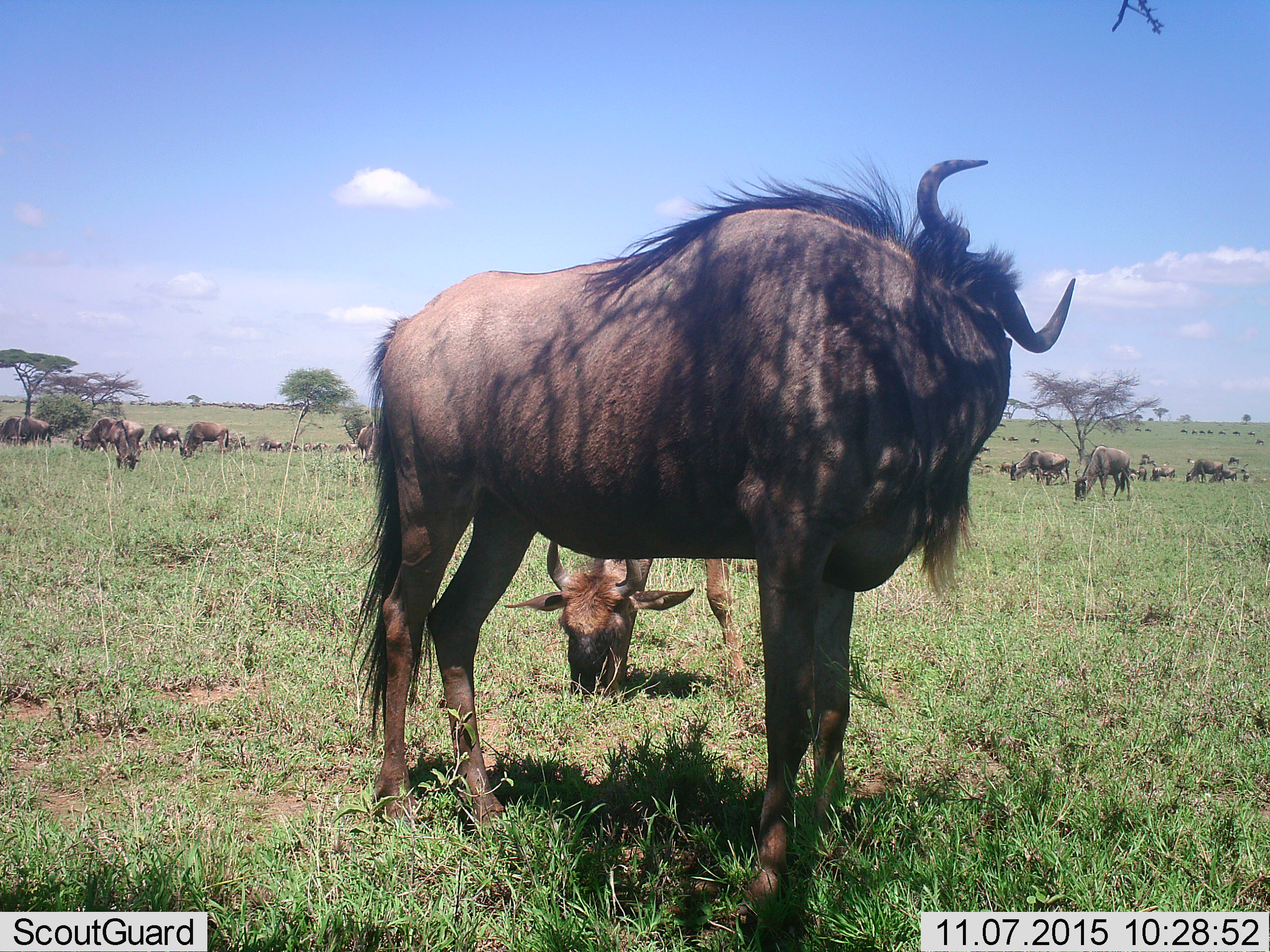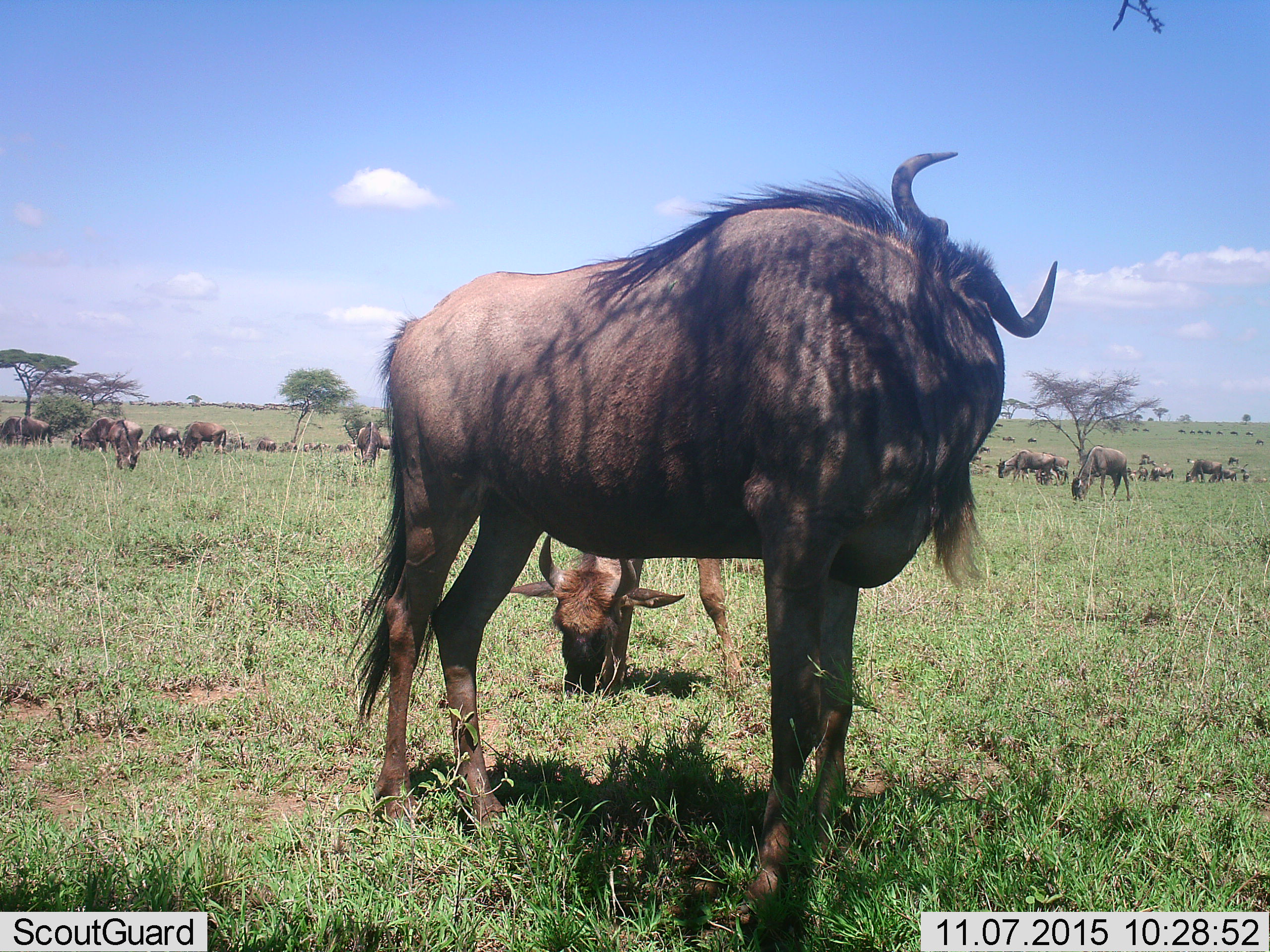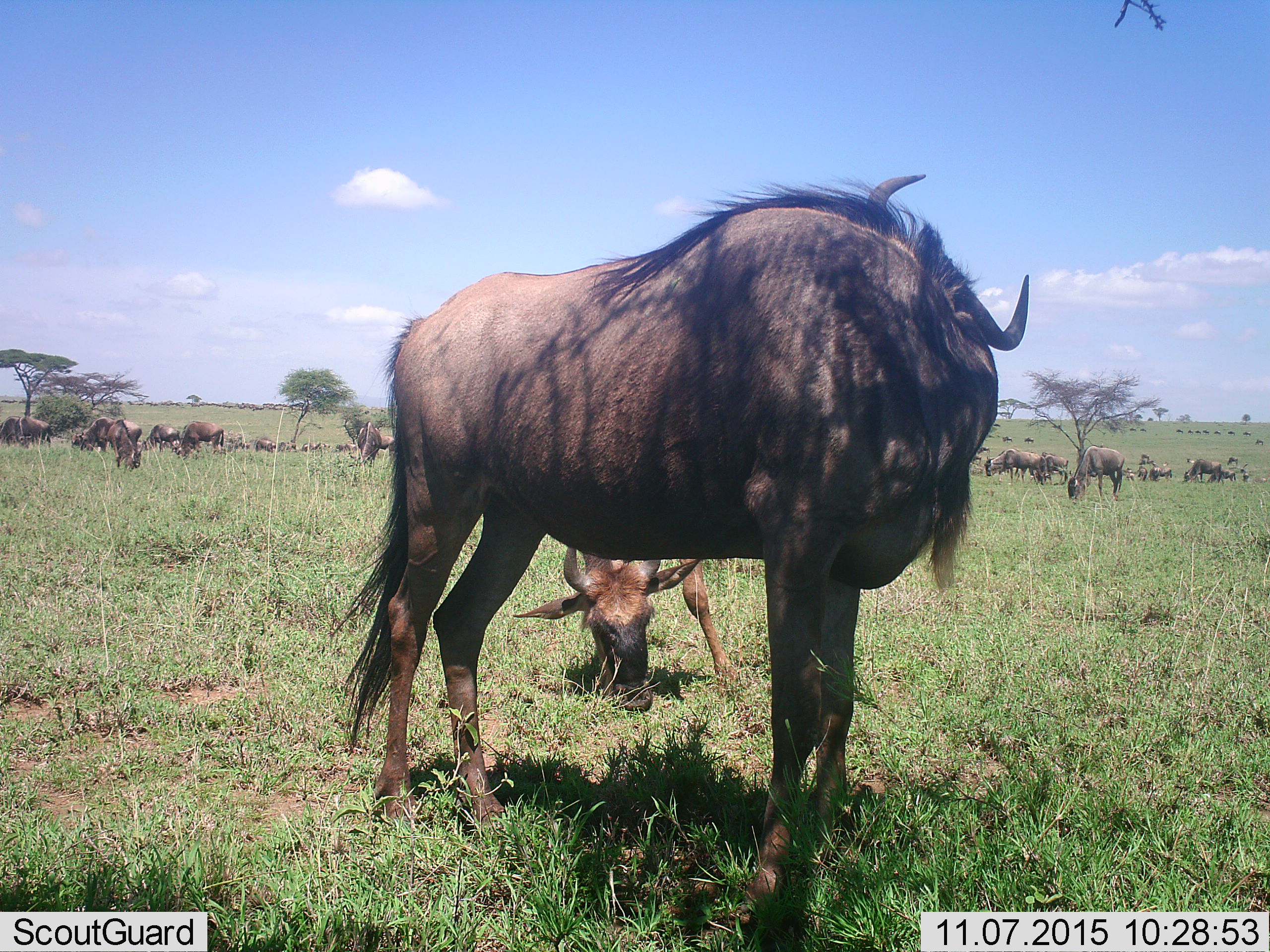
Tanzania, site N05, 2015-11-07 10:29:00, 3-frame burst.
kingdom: Animalia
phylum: Chordata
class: Mammalia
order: Artiodactyla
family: Bovidae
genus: Connochaetes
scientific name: Connochaetes taurinus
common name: blue wildebeest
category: wildebeest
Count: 51+.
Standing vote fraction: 75%.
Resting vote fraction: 25%.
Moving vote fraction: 12%.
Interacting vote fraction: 0%.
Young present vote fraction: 12%.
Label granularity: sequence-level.